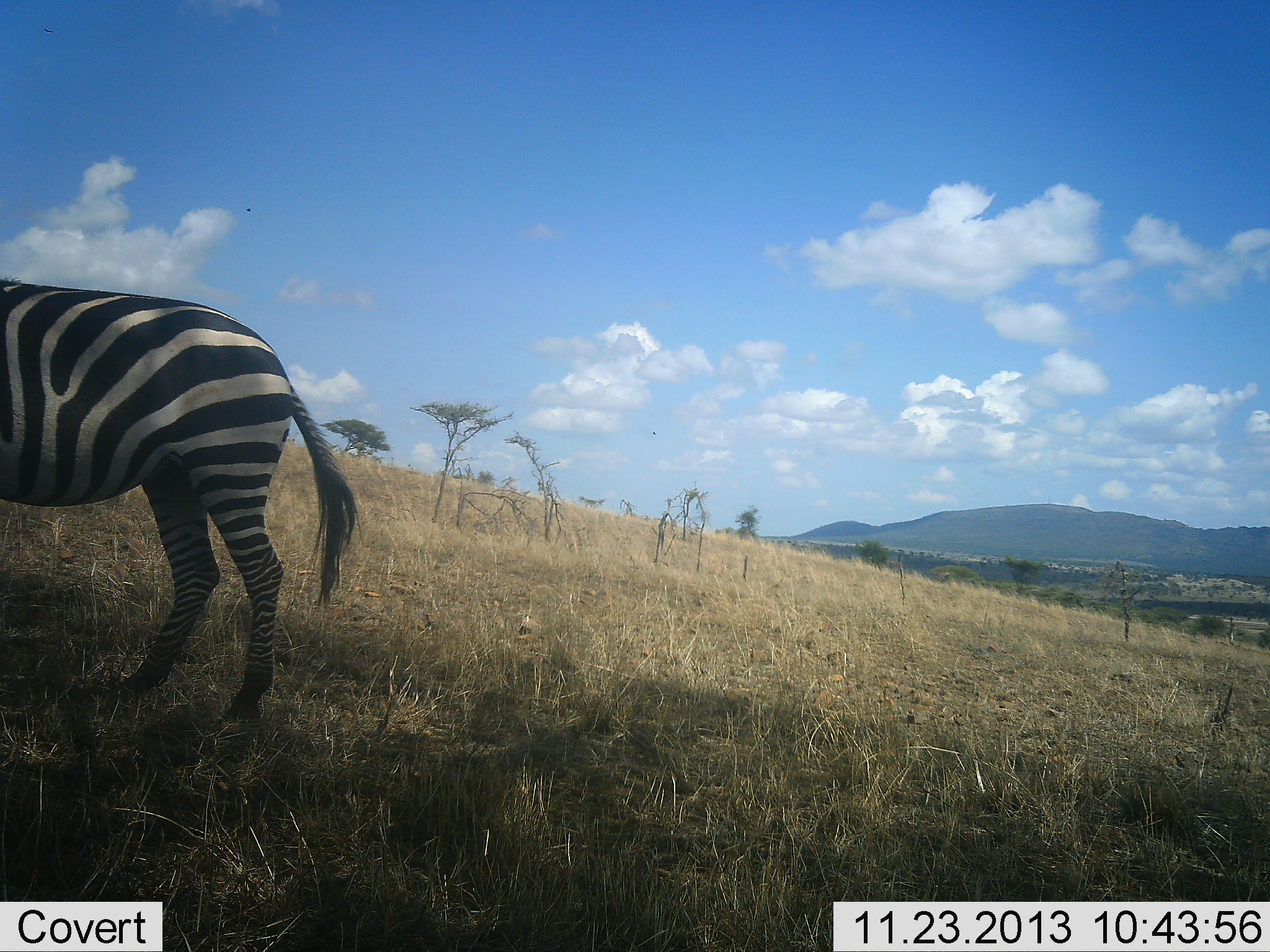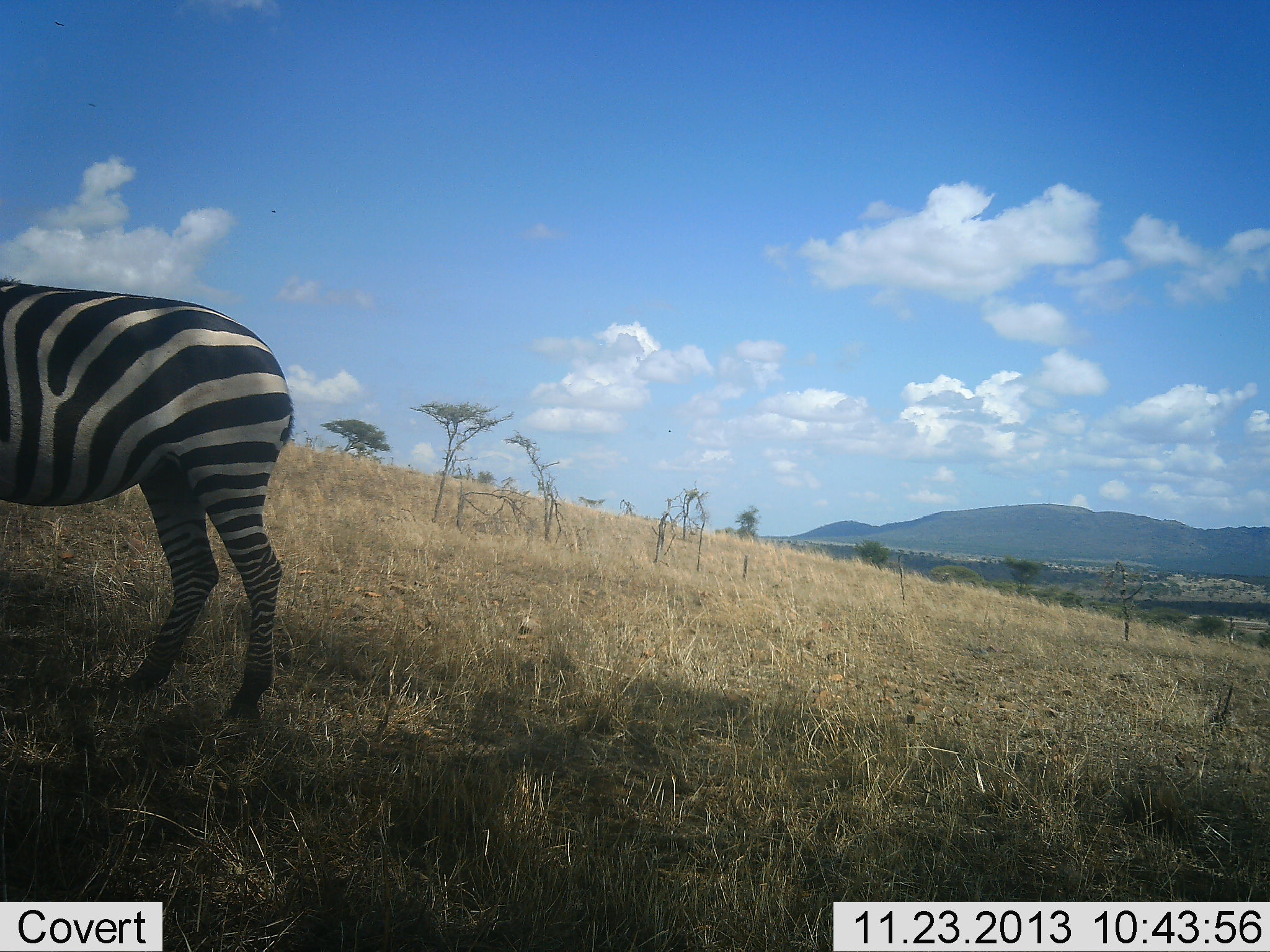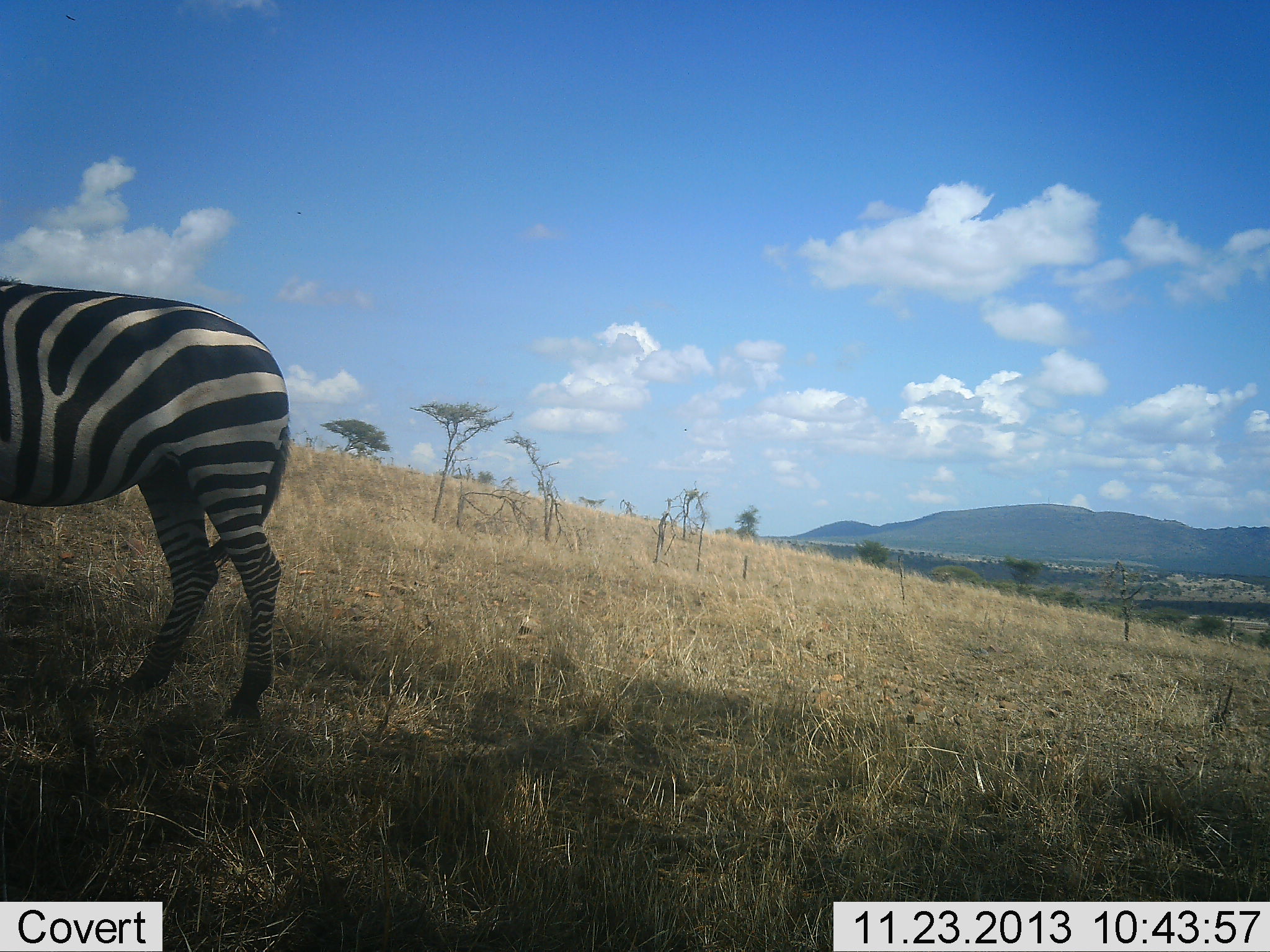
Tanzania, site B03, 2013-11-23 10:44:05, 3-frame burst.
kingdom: Animalia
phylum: Chordata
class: Mammalia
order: Perissodactyla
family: Equidae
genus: Equus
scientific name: Equus quagga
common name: plains zebra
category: zebra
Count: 1.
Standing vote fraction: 73%.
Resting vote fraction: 9%.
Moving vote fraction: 9%.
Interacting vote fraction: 0%.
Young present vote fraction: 0%.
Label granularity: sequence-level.